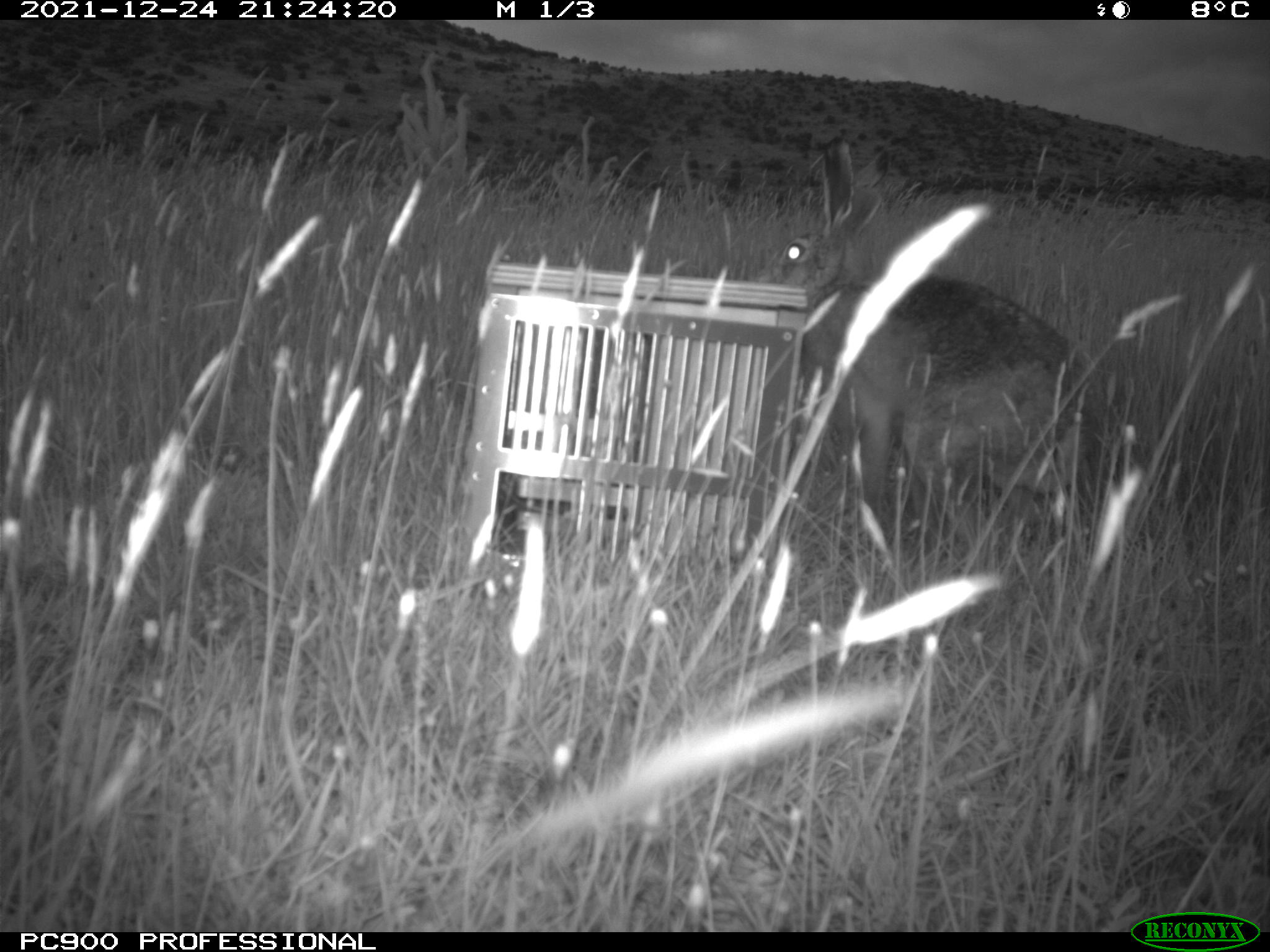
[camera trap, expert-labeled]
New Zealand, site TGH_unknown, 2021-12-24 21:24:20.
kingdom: Animalia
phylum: Chordata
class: Mammalia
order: Lagomorpha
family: Leporidae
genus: Lepus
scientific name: Lepus europaeus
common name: brown hare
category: hare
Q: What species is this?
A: Hare (brown hare) (Lepus europaeus).